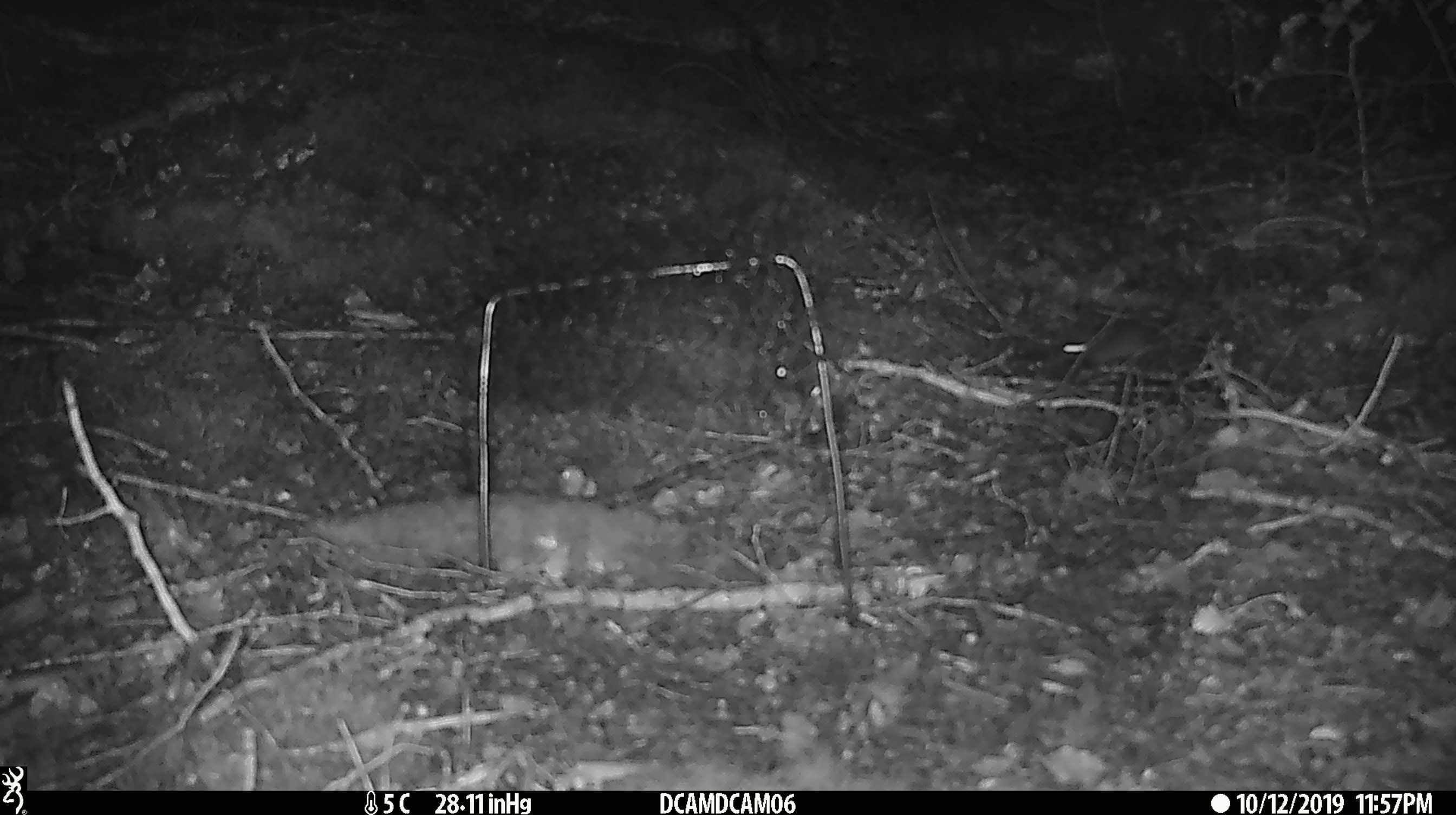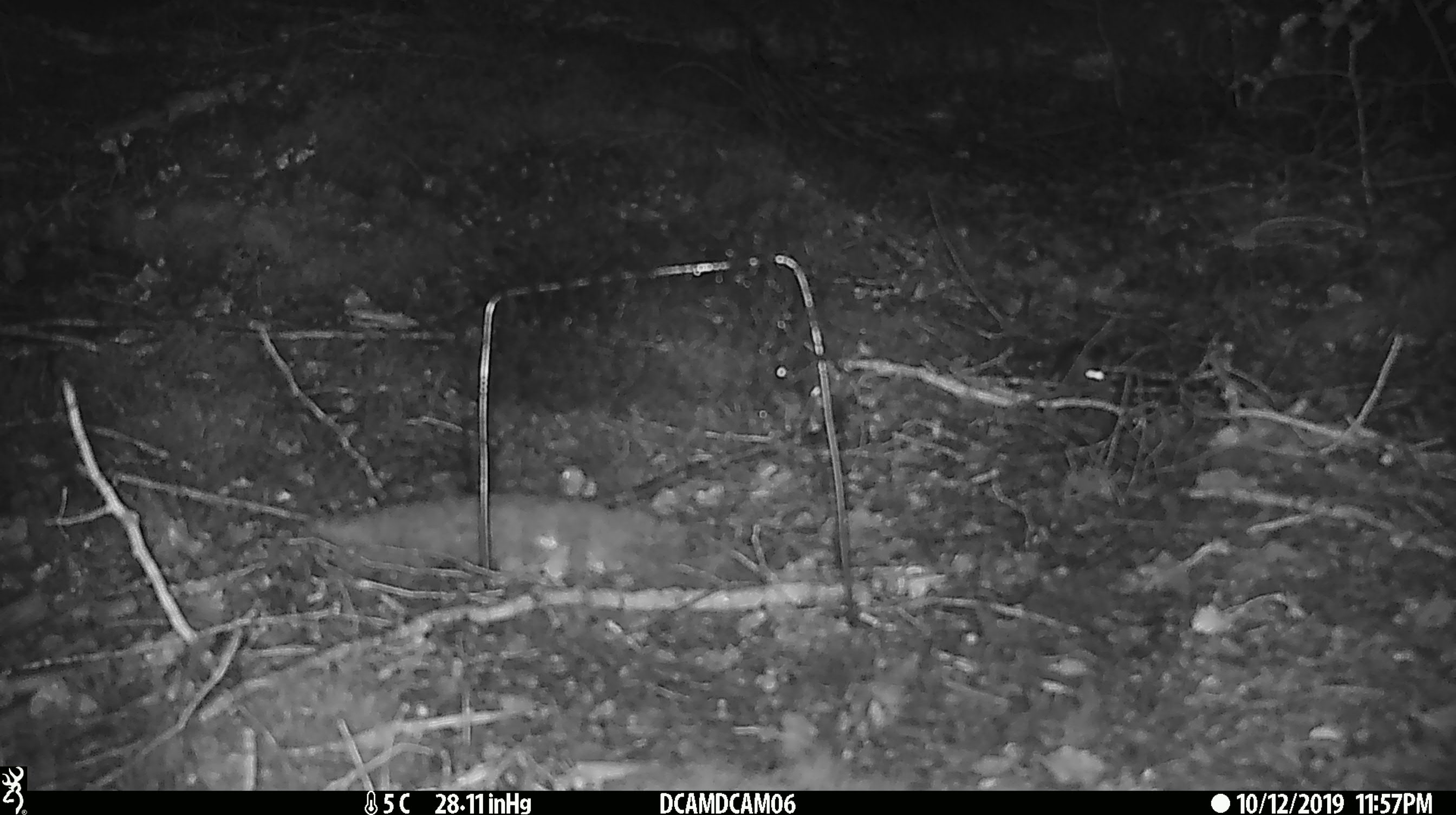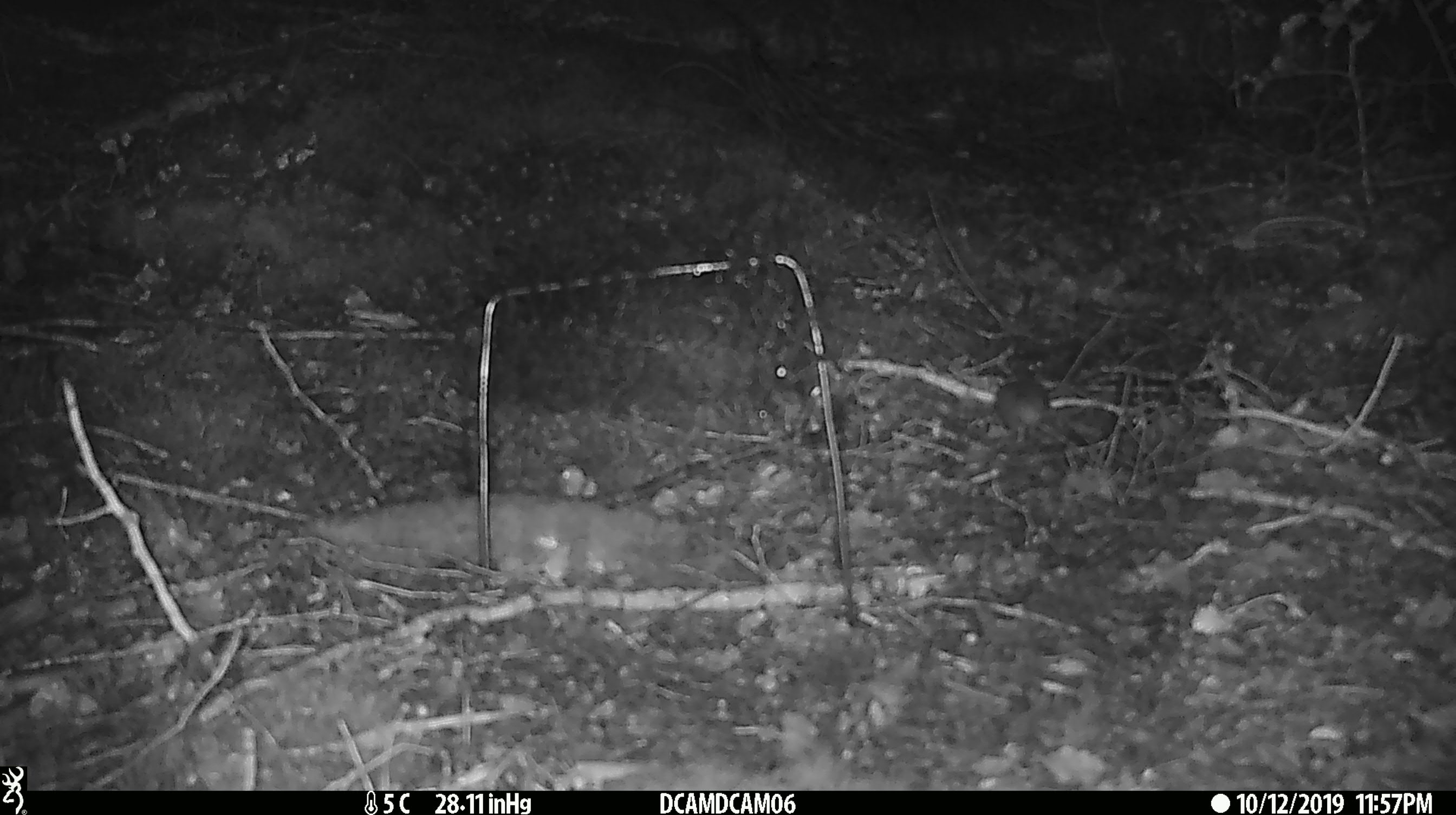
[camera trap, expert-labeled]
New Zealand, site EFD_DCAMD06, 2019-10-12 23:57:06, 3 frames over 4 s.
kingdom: Animalia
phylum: Chordata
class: Mammalia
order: Rodentia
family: Muridae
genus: Mus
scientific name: Mus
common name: mouse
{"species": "mouse (Mus)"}